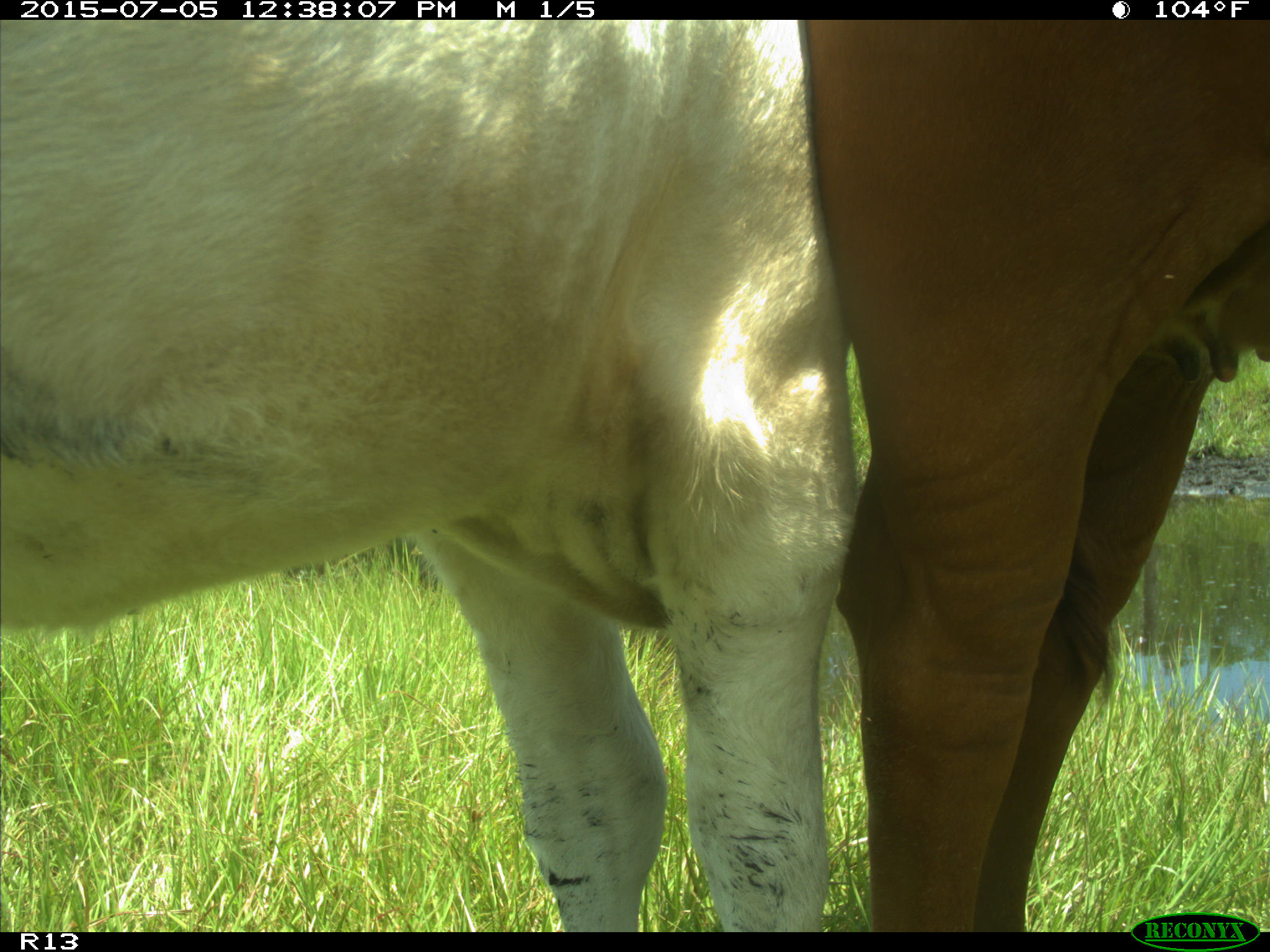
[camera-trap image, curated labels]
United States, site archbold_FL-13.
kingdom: Animalia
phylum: Chordata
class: Mammalia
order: Artiodactyla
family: Bovidae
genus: Bos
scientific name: Bos taurus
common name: domestic cow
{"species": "Bos taurus (domestic cow)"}